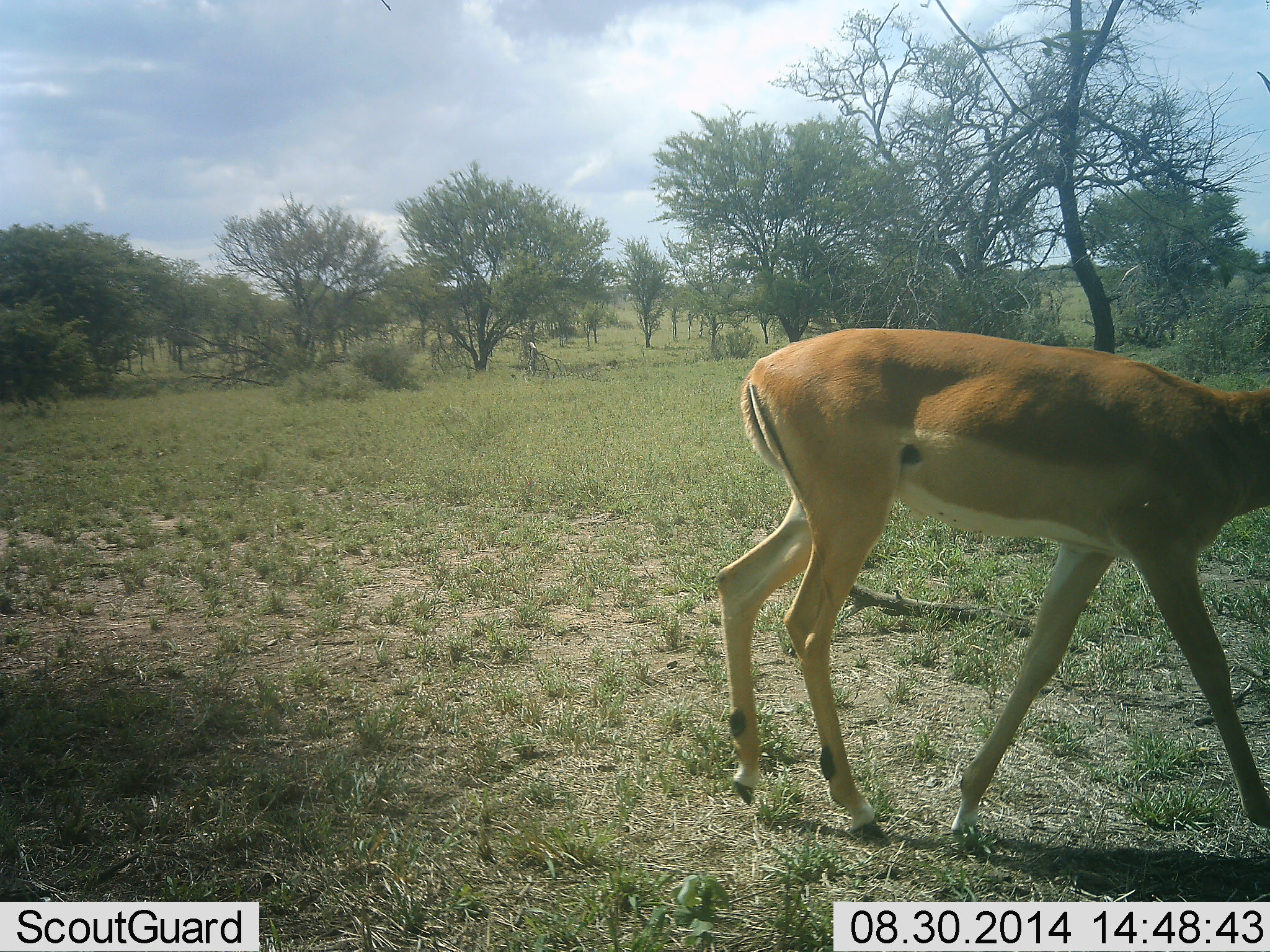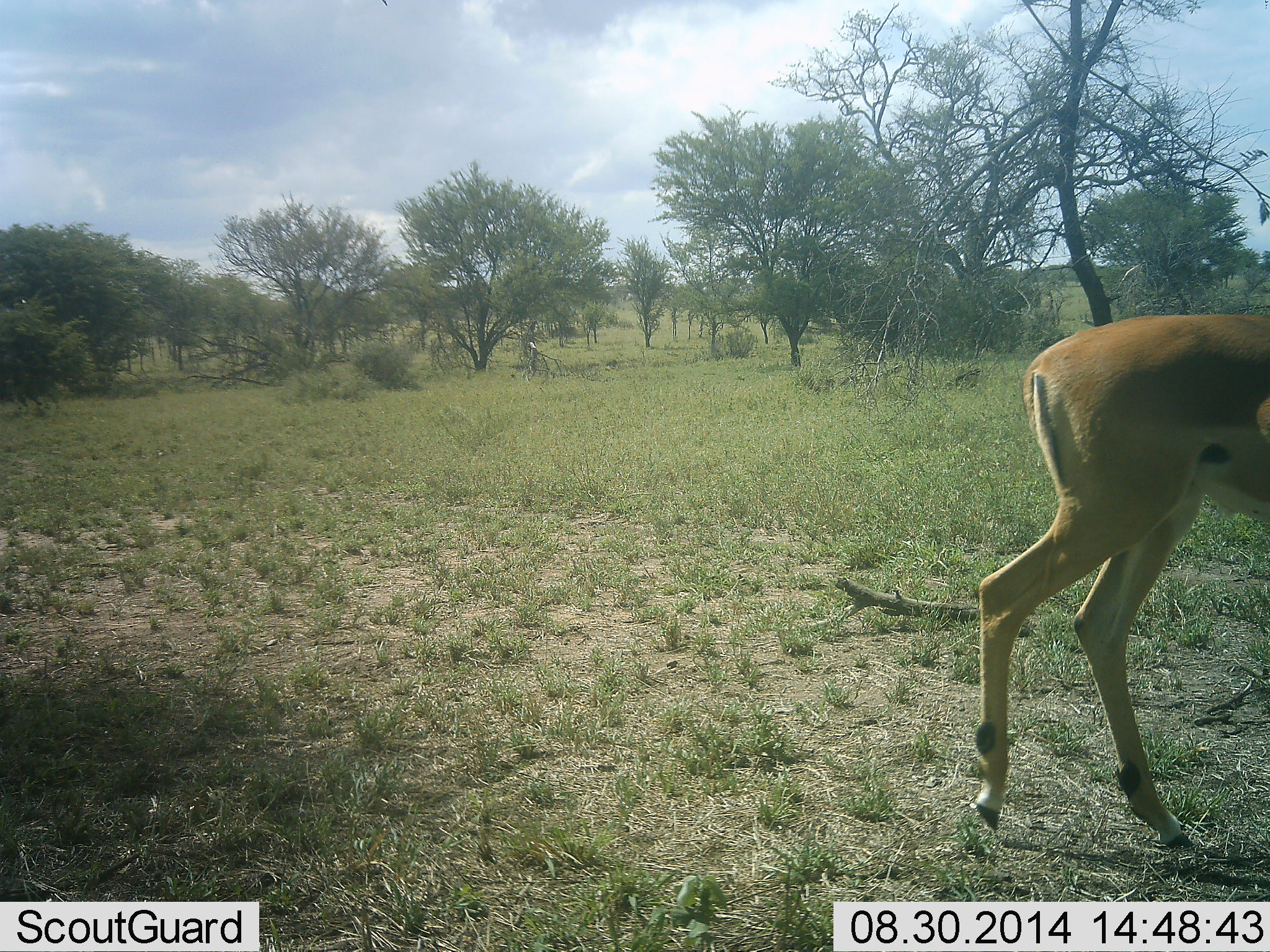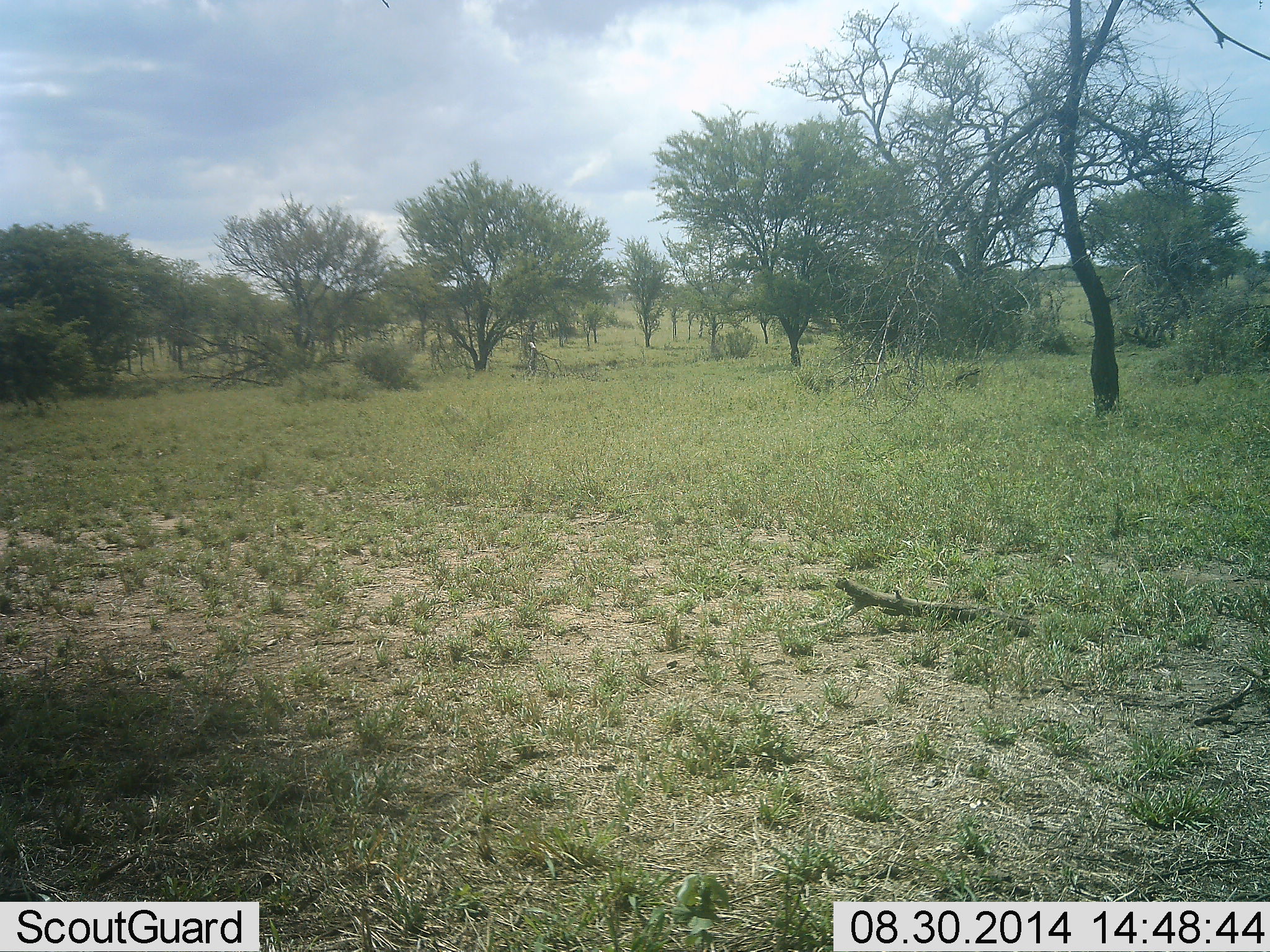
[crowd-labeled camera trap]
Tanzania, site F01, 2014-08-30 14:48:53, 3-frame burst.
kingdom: Animalia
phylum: Chordata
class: Mammalia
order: Artiodactyla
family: Bovidae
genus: Nanger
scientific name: Nanger granti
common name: grant's gazelle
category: gazellegrants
Gazellegrants (grant's gazelle) (Nanger granti), count 1. Behavior (volunteer vote fractions): standing 20%, resting 0%, moving 80%, interacting 0%. Young present (vote fraction): 0%. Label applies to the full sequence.